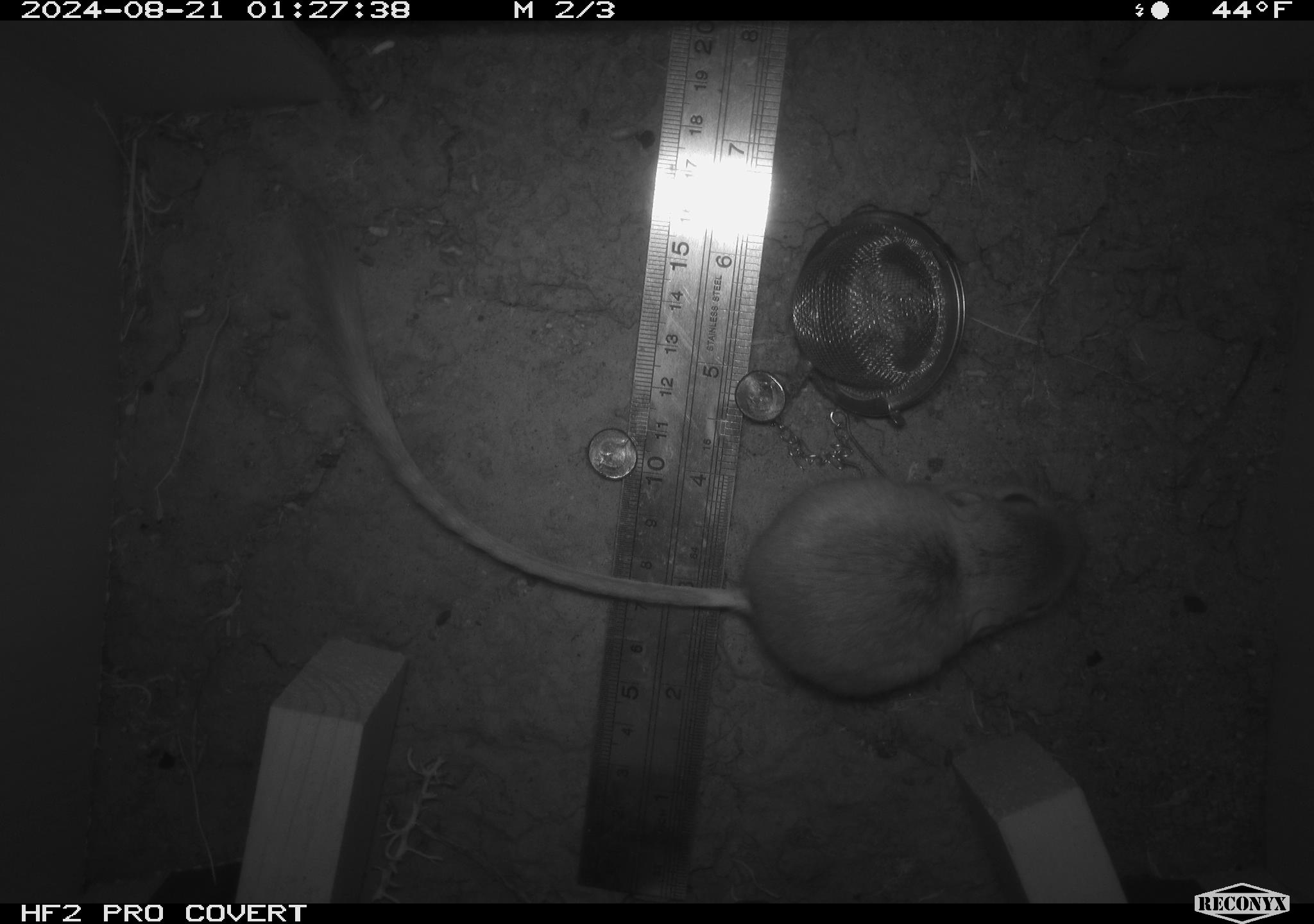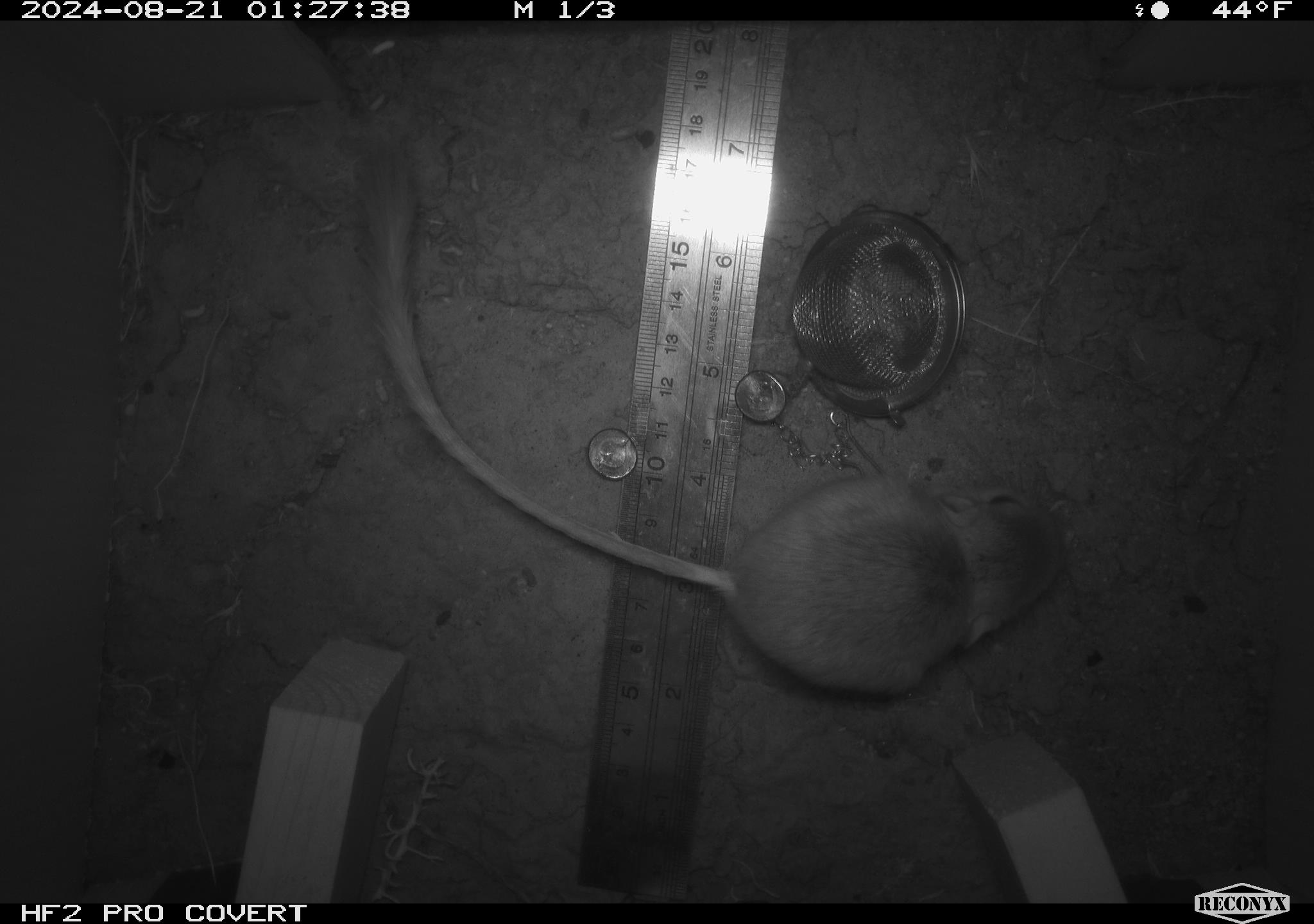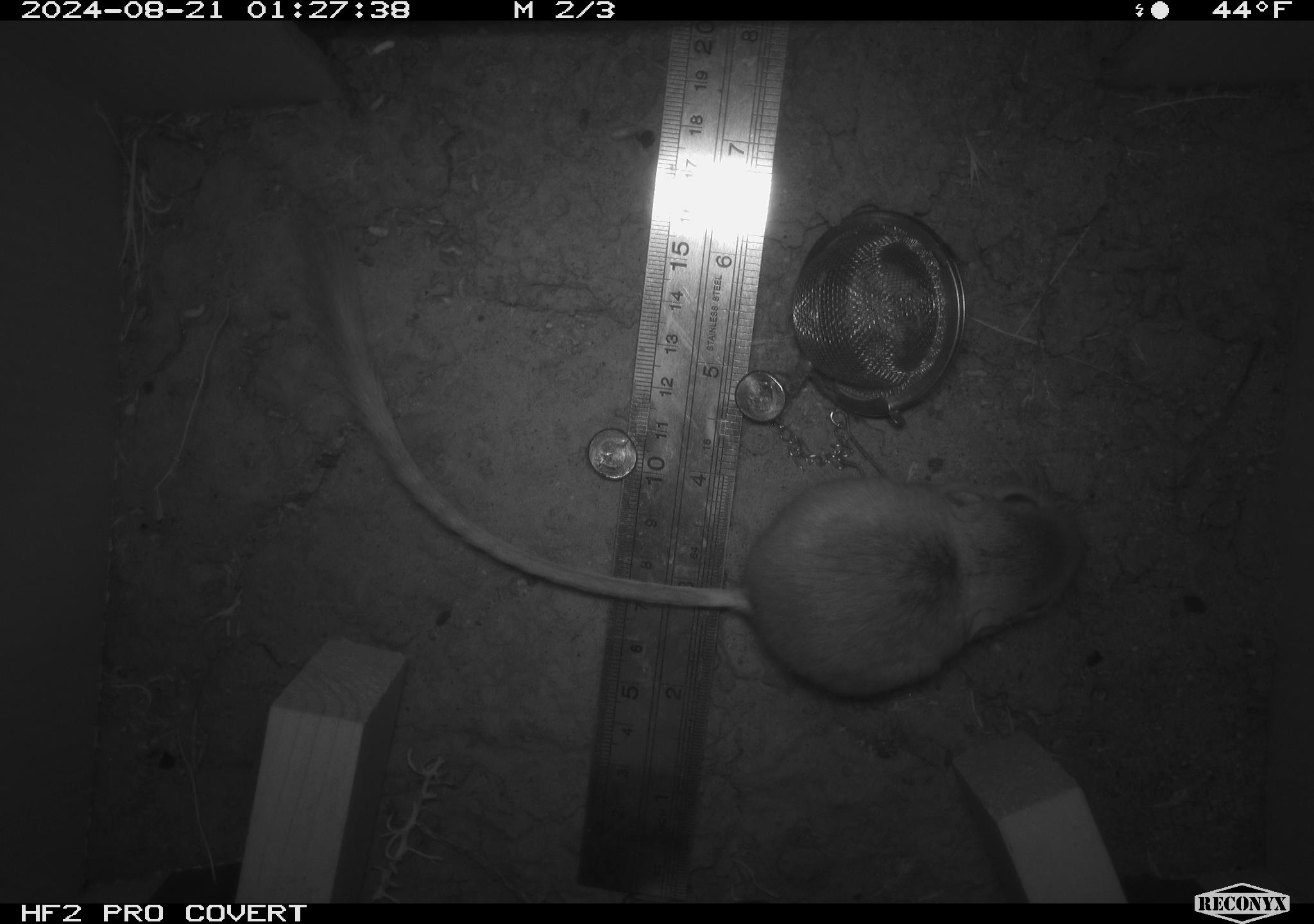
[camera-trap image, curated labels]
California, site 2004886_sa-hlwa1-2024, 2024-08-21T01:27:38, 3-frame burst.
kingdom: Animalia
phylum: Chordata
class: Mammalia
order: Rodentia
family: Heteromyidae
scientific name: Heteromyidae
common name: kangaroo rats and pocket mice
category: heteromyidae family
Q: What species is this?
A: Heteromyidae family (kangaroo rats and pocket mice) (Heteromyidae).